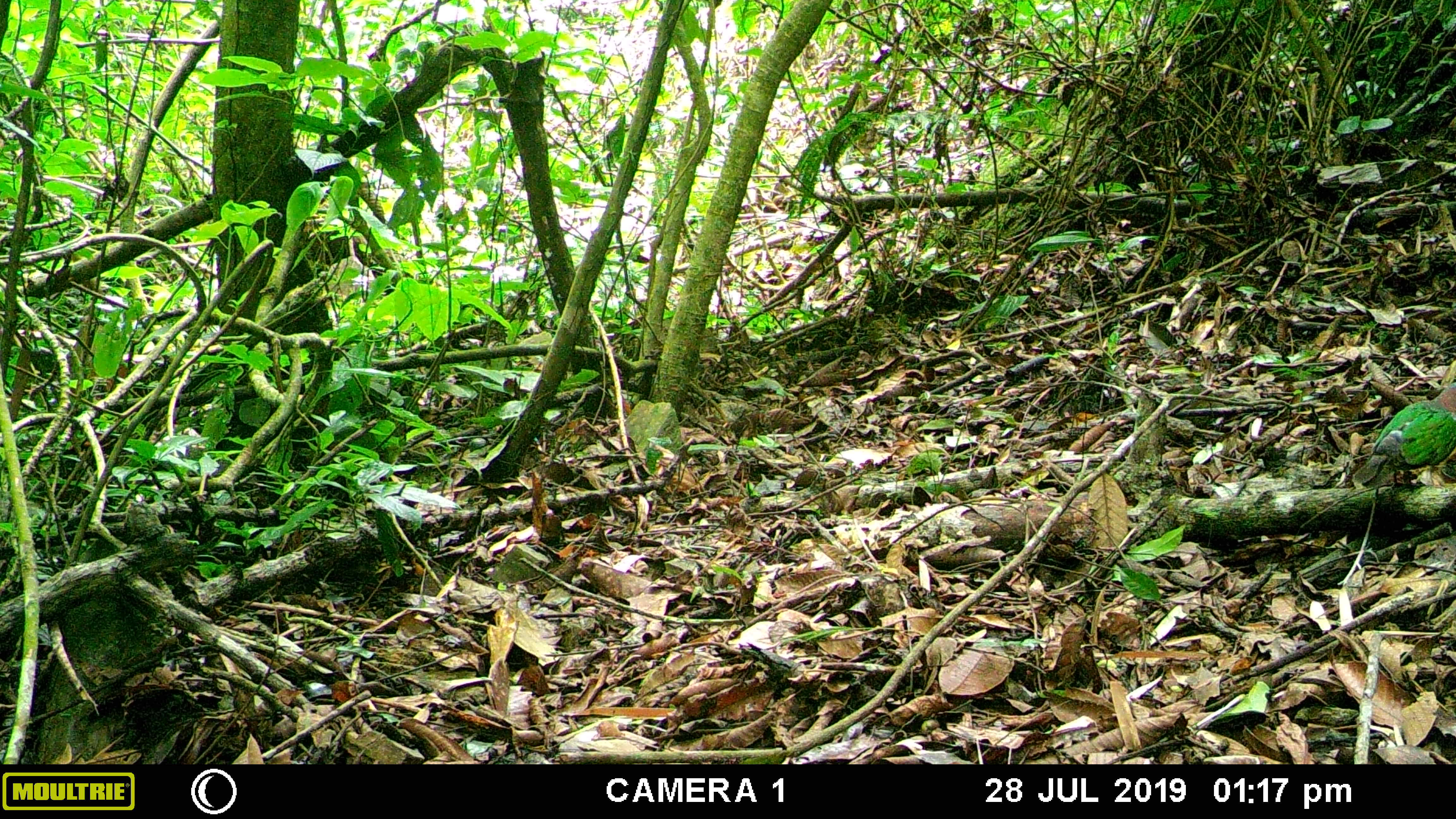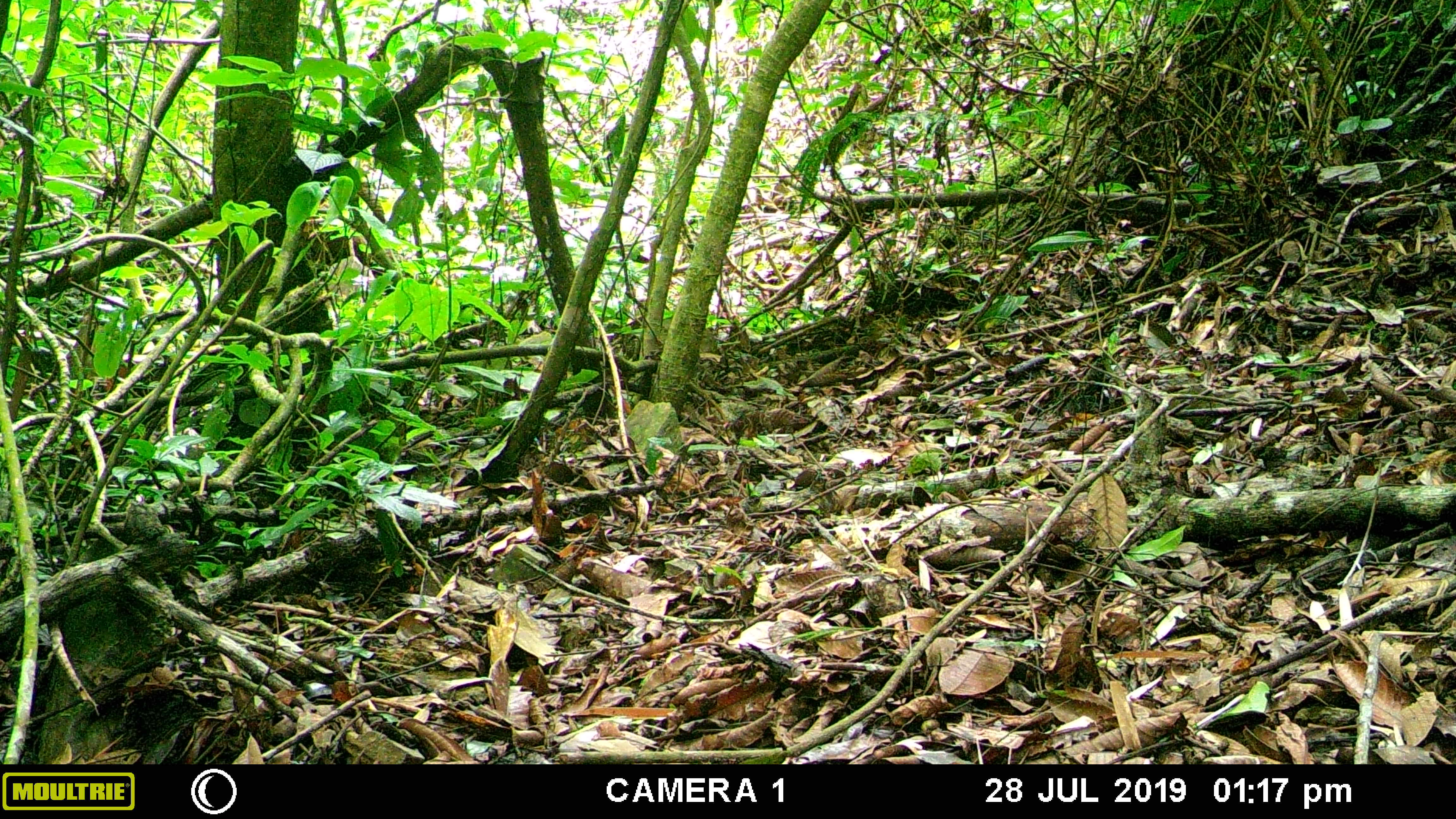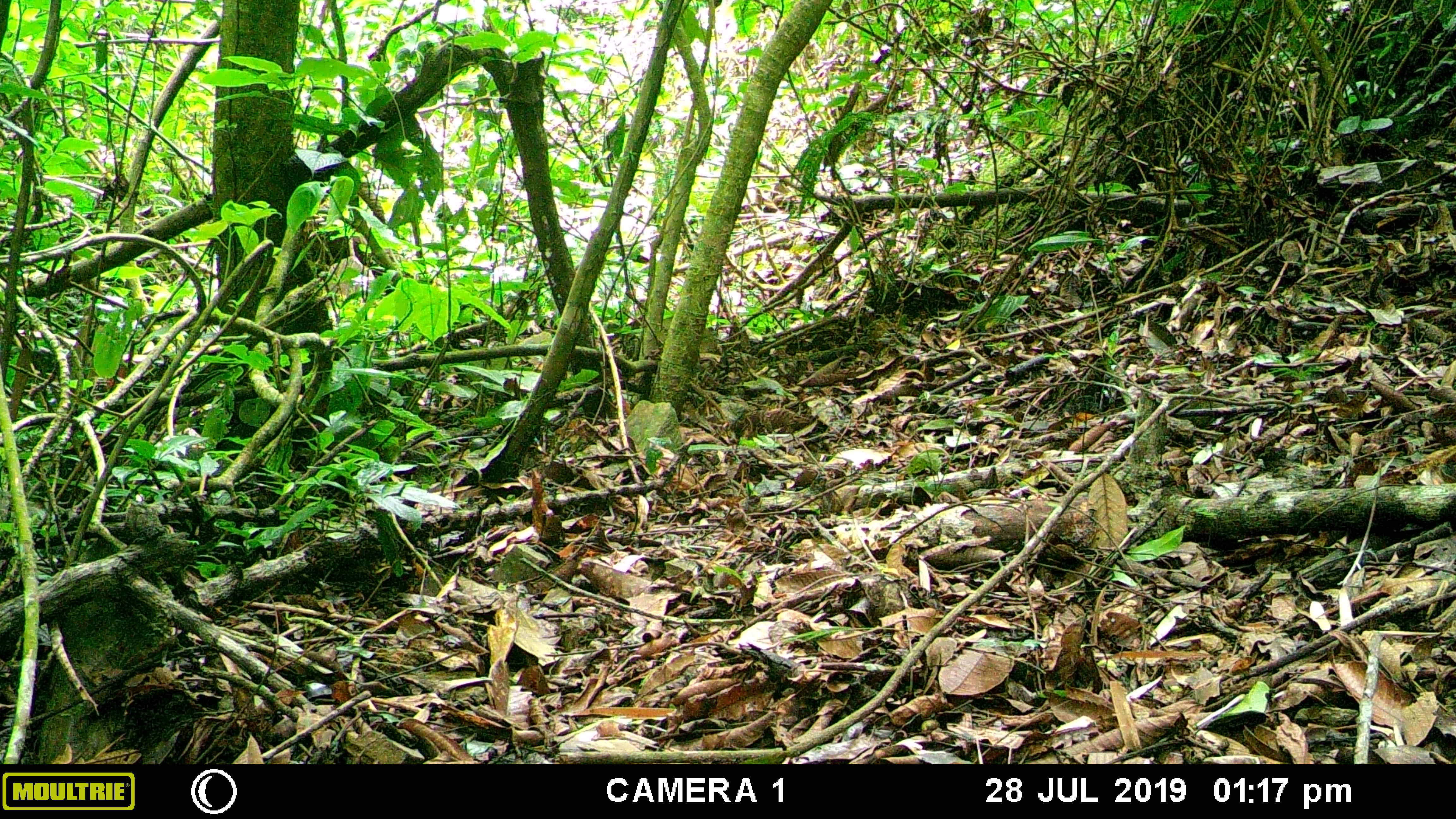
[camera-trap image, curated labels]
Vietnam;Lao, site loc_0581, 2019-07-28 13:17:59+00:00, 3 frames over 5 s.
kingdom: Animalia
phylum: Chordata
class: Aves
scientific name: Aves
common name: bird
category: unidentified bird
Unidentified bird (bird) (Aves). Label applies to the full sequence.